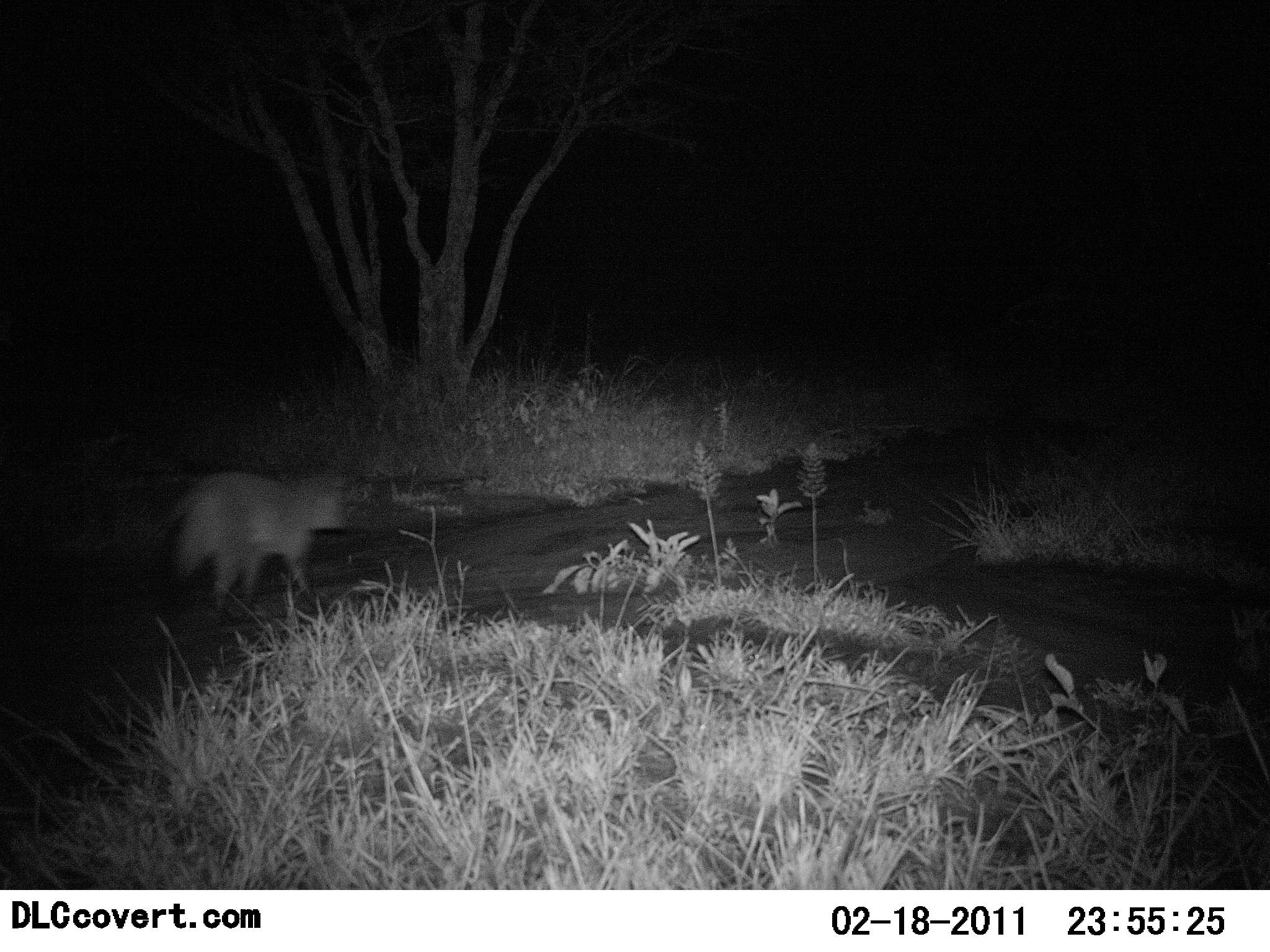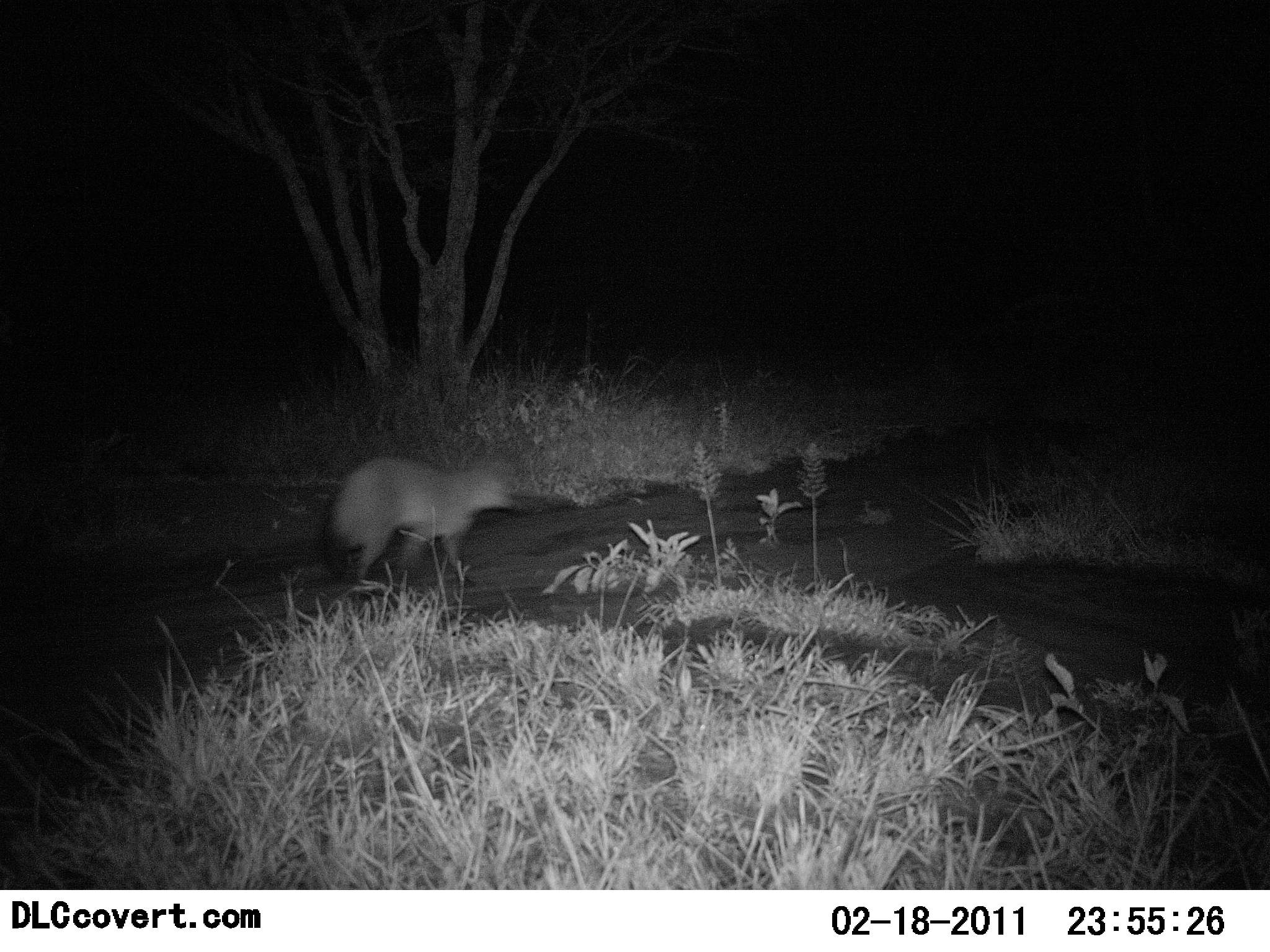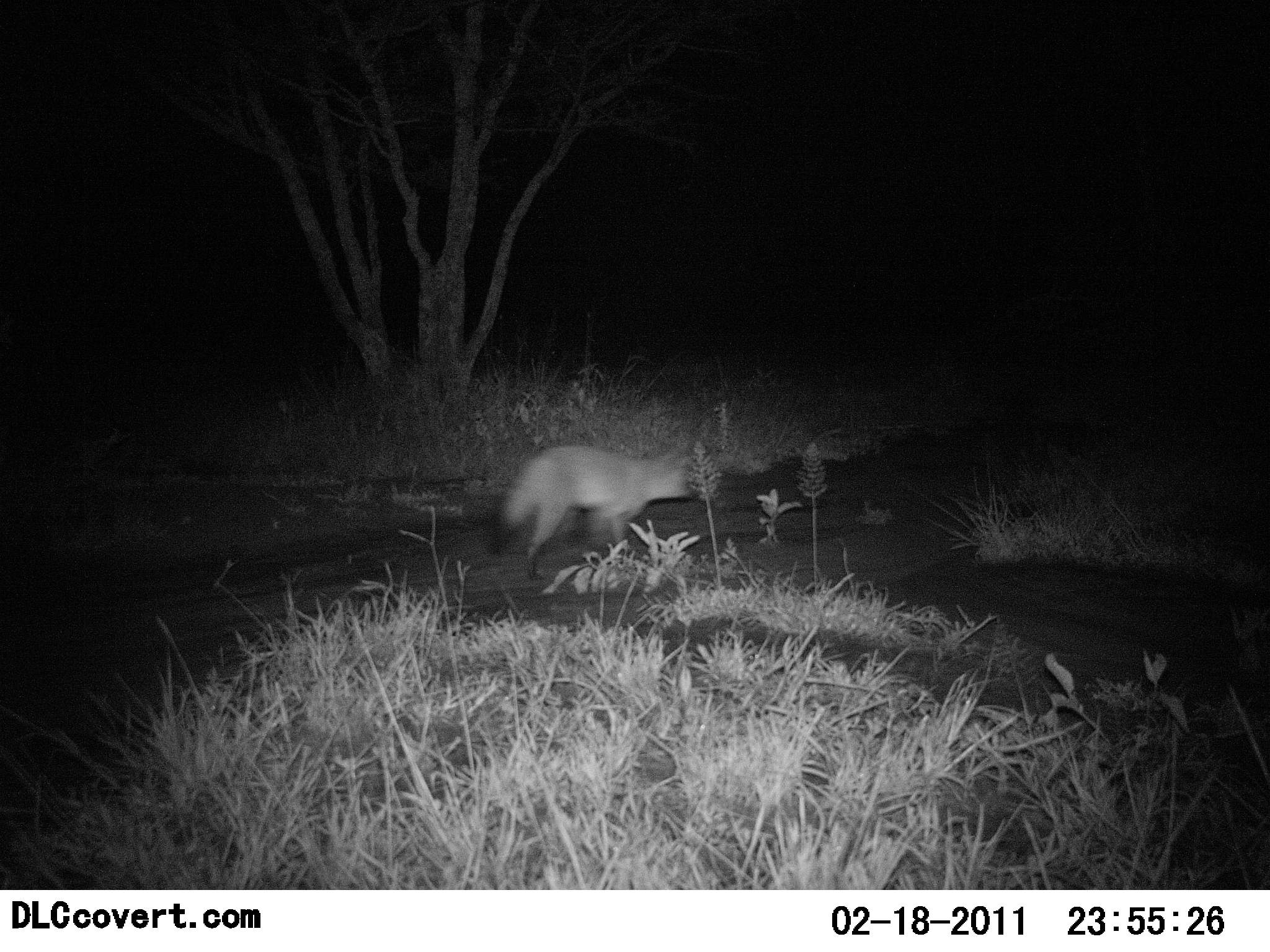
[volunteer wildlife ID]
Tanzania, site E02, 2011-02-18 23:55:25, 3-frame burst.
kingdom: Animalia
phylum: Chordata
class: Mammalia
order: Carnivora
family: Canidae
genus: Otocyon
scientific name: Otocyon megalotis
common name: bat-eared fox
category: batearedfox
Batearedfox (bat-eared fox) (Otocyon megalotis), count 1. Behavior (volunteer vote fractions): standing 0%, resting 0%, moving 100%, interacting 0%. Young present (vote fraction): 0%. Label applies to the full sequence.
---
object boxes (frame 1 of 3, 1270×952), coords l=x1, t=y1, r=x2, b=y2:
animal: l=136, t=473, r=354, b=629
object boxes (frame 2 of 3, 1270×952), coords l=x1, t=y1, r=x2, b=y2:
animal: l=329, t=457, r=516, b=588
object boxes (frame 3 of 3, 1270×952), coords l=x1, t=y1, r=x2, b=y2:
animal: l=489, t=447, r=696, b=581